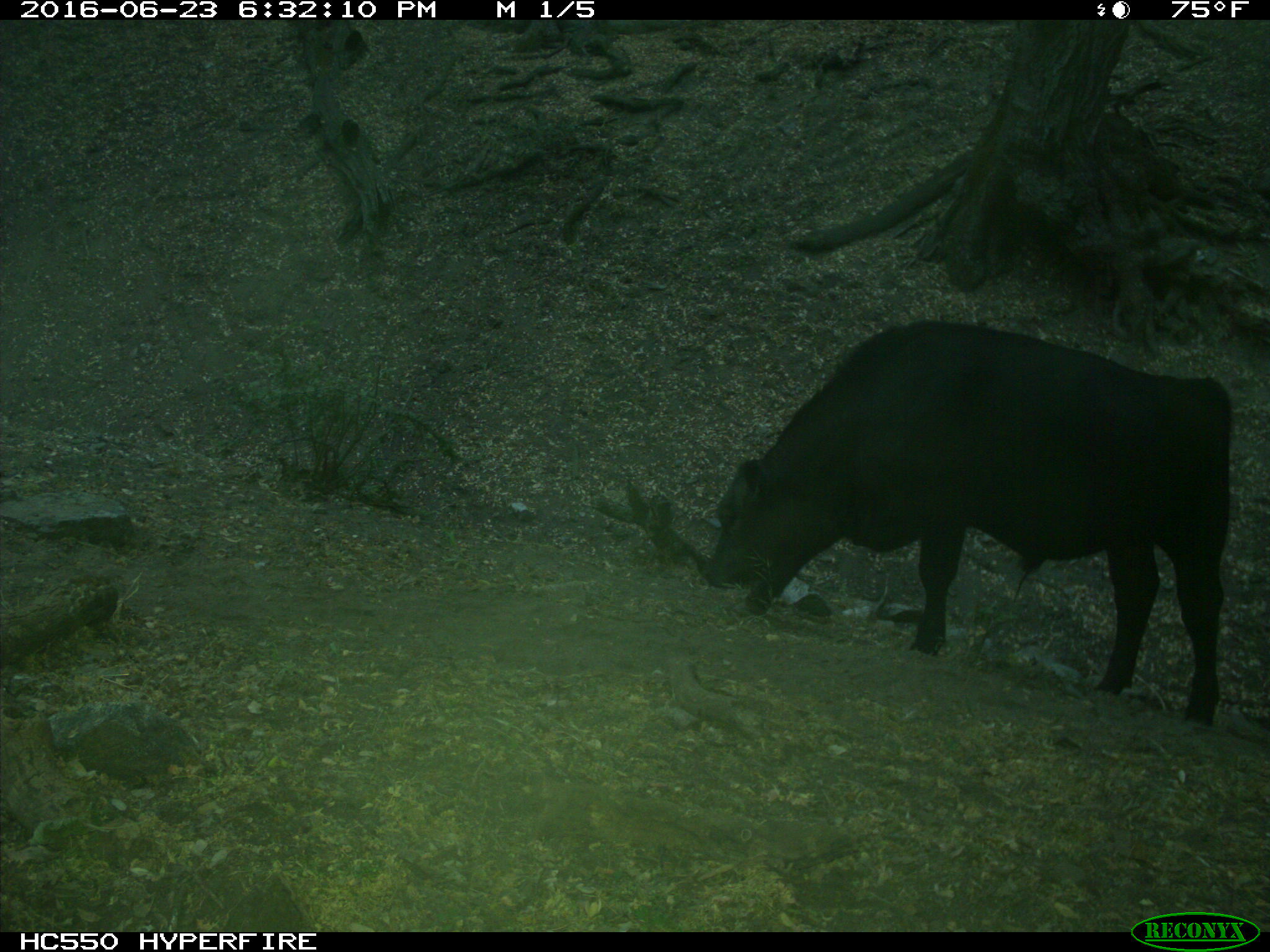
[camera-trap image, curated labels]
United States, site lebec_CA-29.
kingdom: Animalia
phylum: Chordata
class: Mammalia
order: Artiodactyla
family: Bovidae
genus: Bos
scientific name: Bos taurus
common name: domestic cow